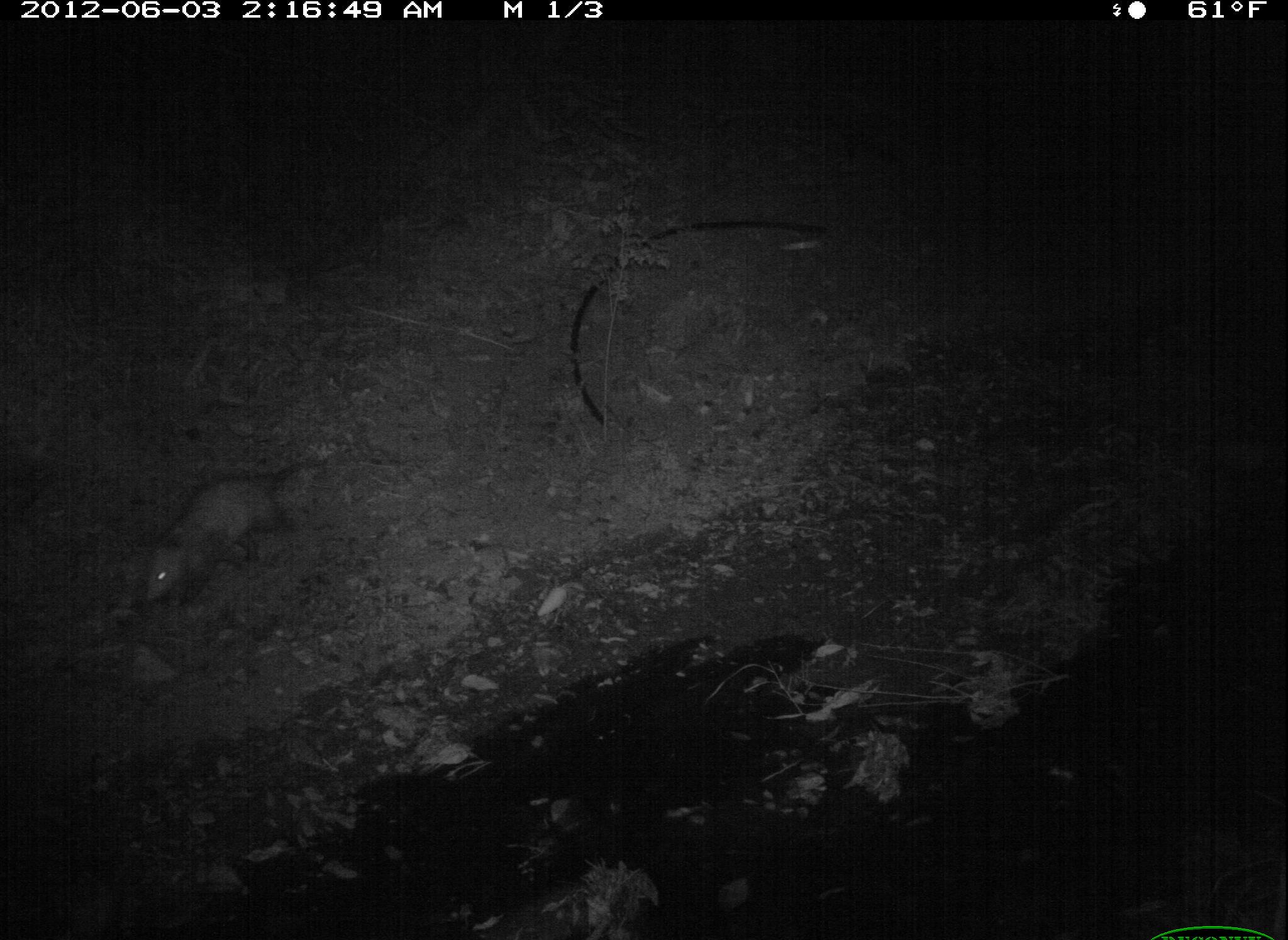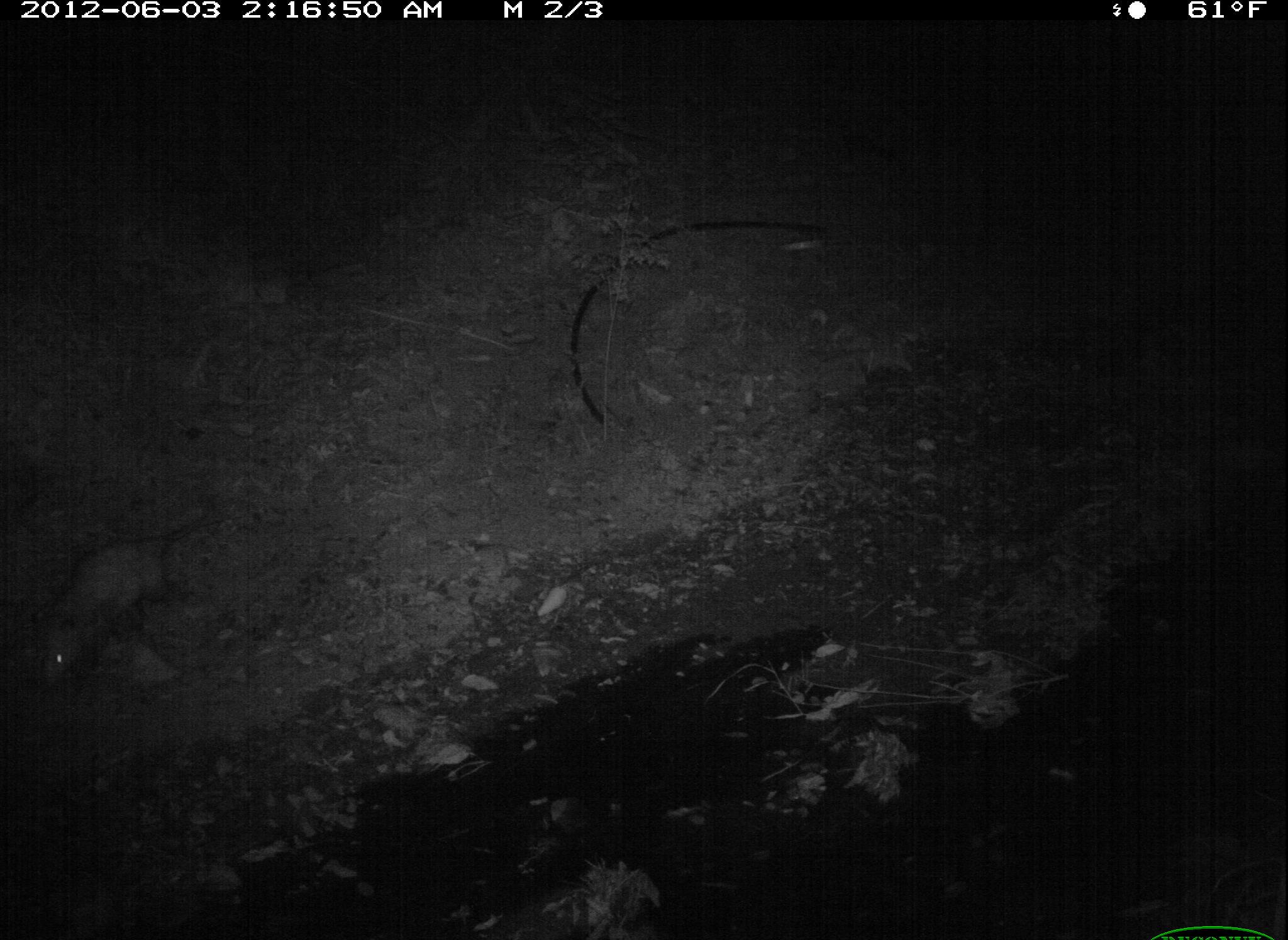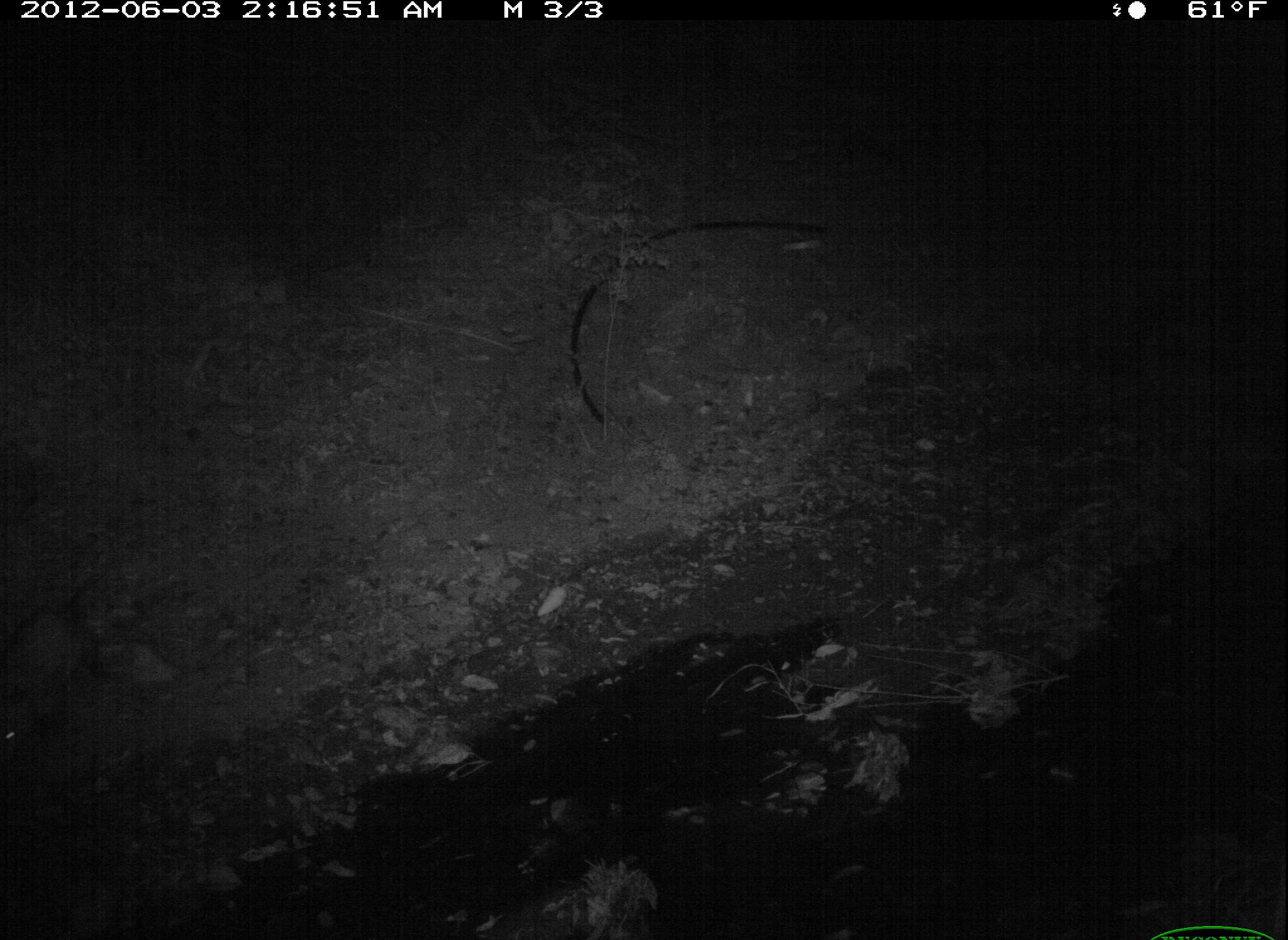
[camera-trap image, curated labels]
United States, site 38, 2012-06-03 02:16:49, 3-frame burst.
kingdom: Animalia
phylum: Chordata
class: Mammalia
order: Didelphimorphia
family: Didelphidae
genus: Didelphis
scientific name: Didelphis virginiana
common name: virginia opossum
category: opossum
Opossum (virginia opossum) (Didelphis virginiana).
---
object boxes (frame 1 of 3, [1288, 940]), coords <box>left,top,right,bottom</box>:
opossum: <box>123,443,350,611</box>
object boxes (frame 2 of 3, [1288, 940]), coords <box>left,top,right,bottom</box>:
opossum: <box>20,491,244,693</box>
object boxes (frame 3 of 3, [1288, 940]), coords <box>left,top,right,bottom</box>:
opossum: <box>0,550,136,766</box>